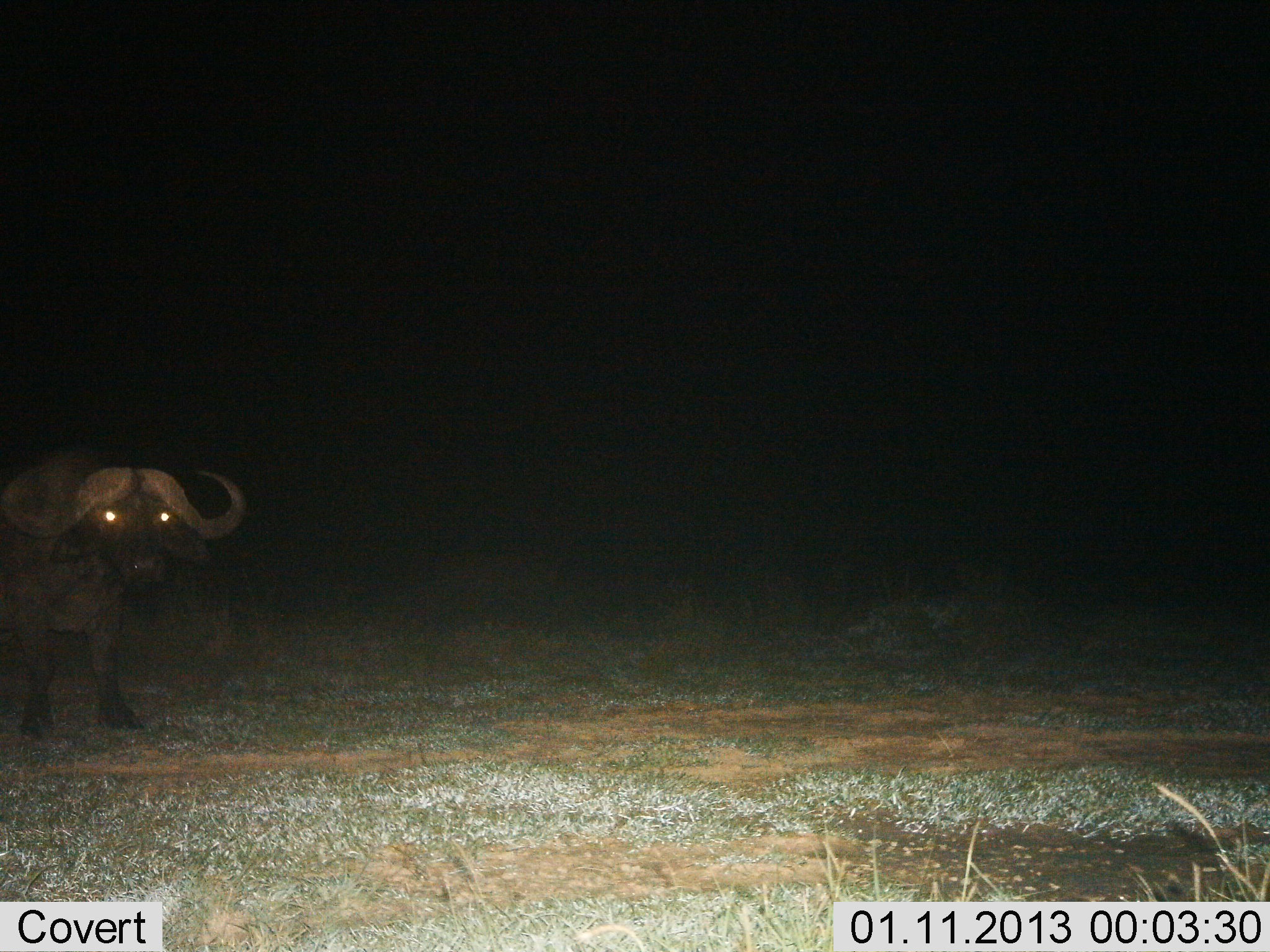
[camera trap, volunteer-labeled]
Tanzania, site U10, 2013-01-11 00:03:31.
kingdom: Animalia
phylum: Chordata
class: Mammalia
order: Artiodactyla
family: Bovidae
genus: Syncerus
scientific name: Syncerus caffer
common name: cape buffalo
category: buffalo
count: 1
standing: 100%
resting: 0%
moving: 0%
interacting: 0%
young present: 0%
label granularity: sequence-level